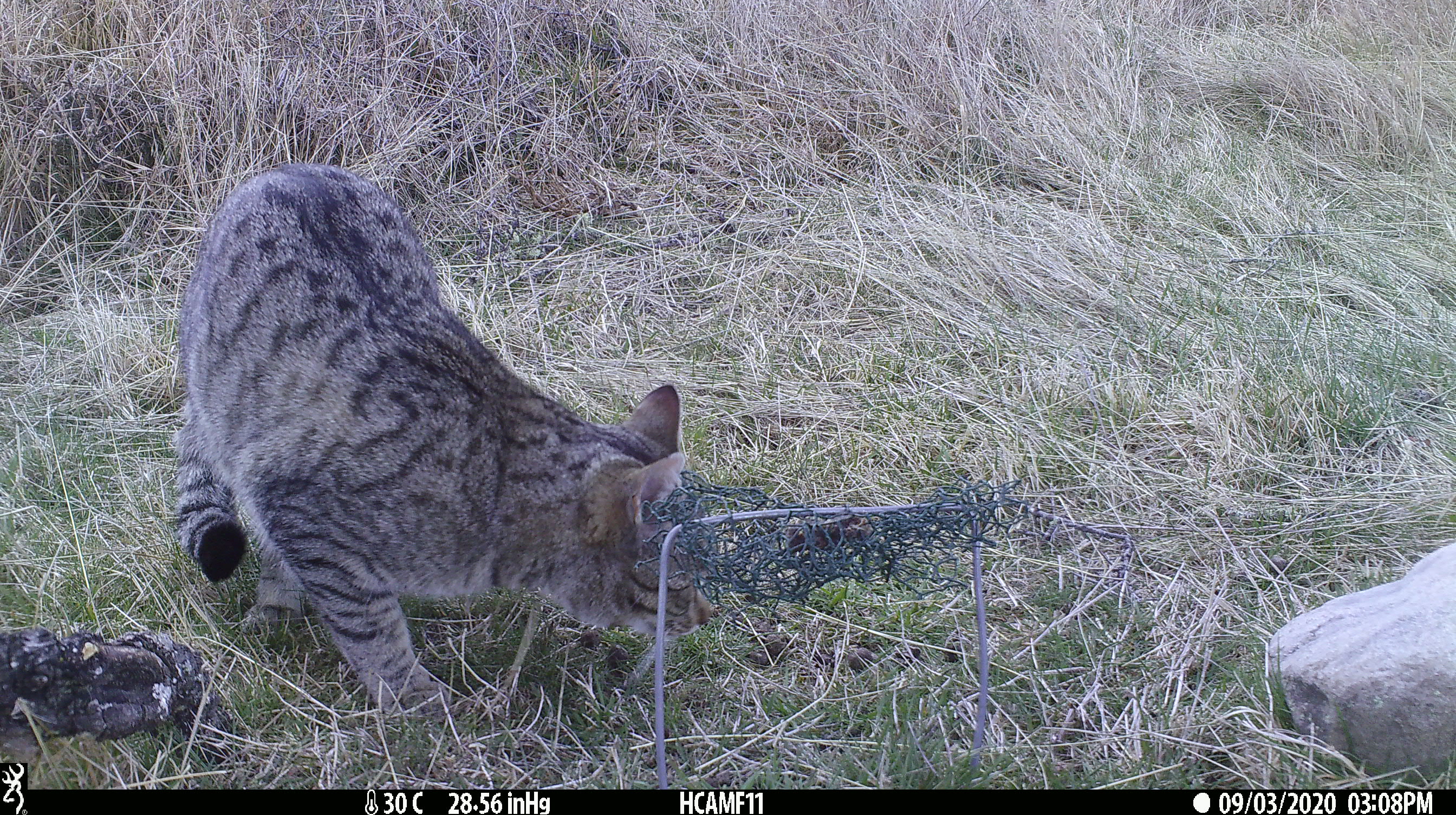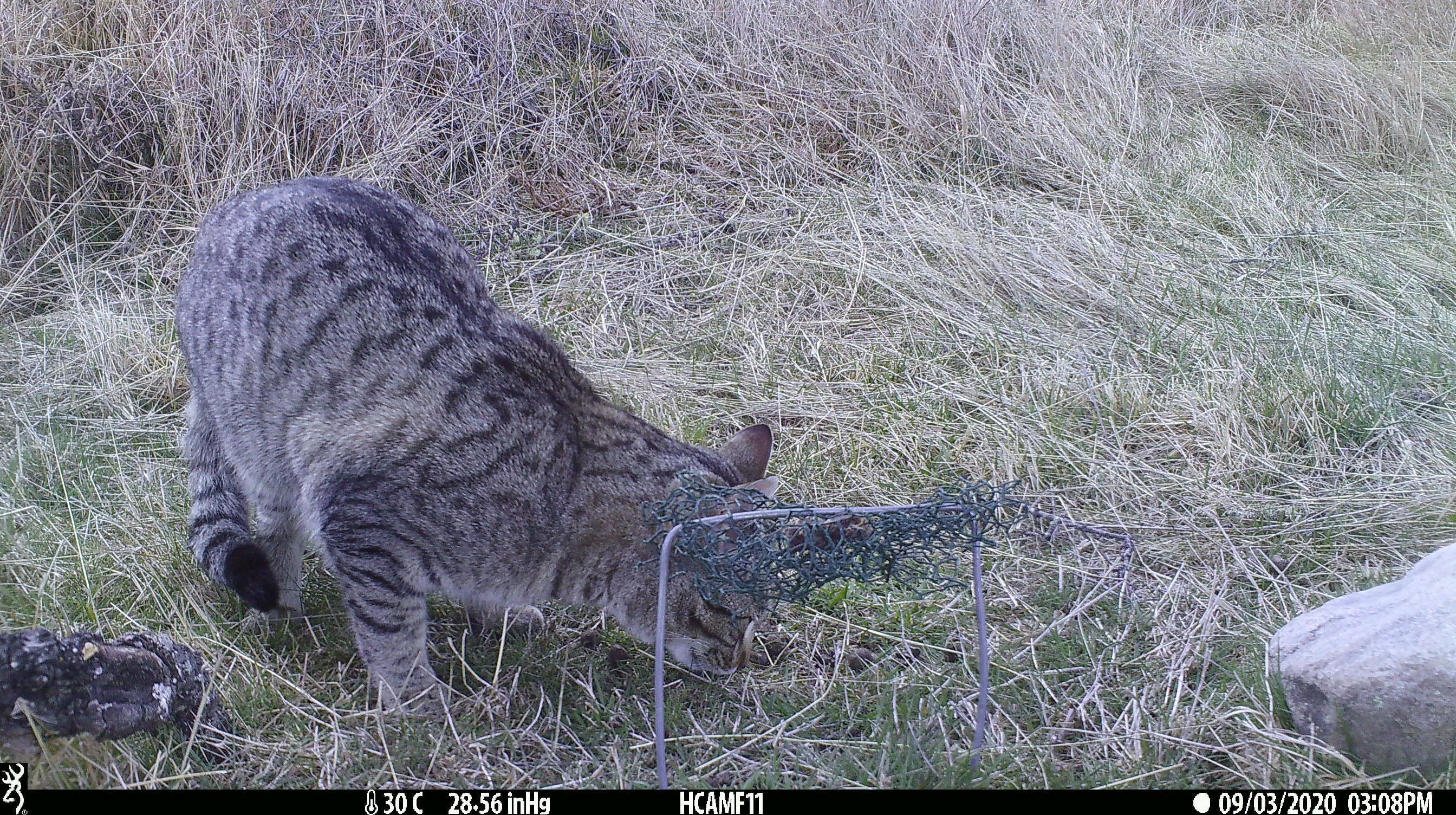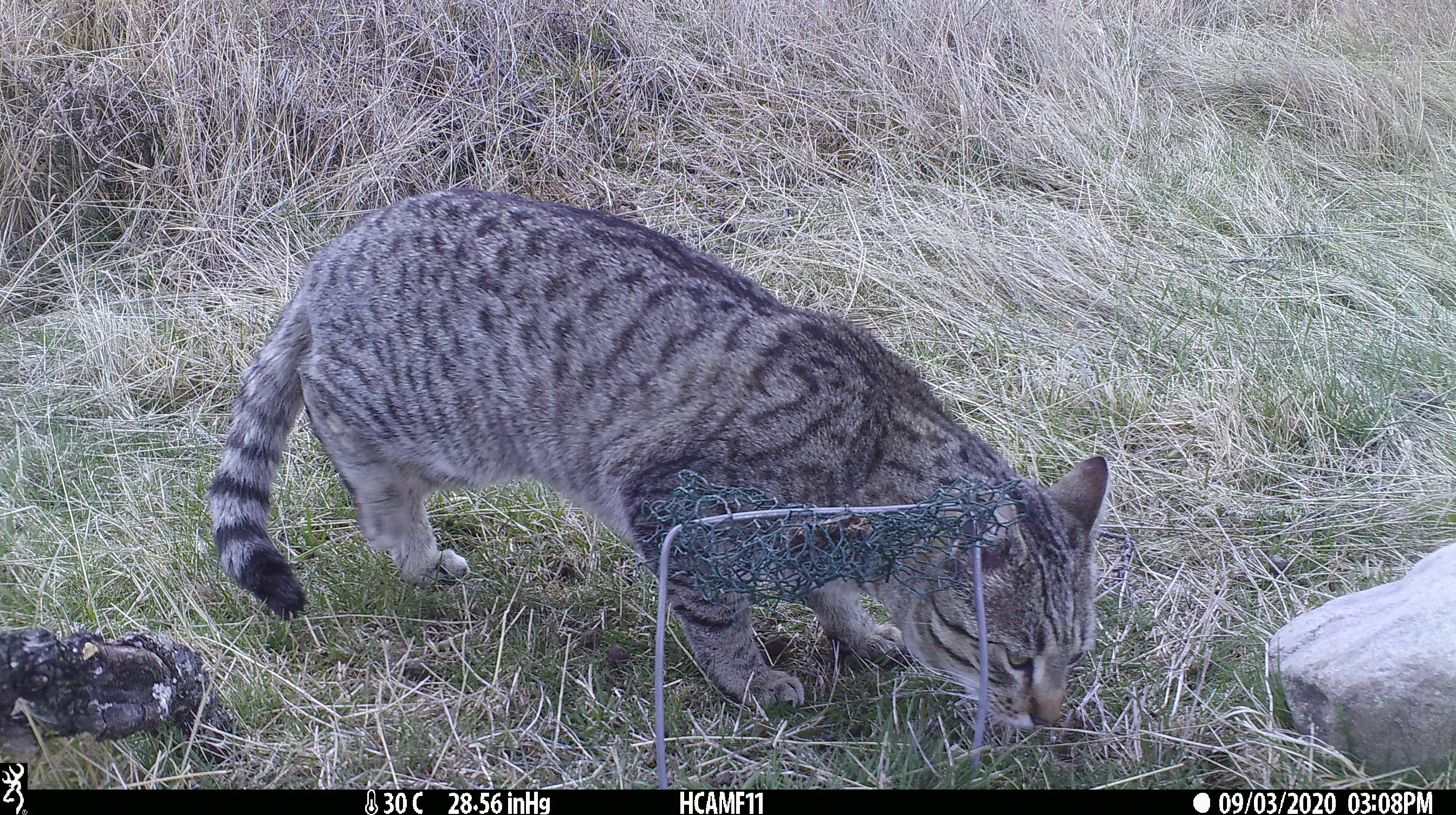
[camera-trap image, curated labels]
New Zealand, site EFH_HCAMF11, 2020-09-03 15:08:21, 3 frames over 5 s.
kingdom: Animalia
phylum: Chordata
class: Mammalia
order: Carnivora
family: Felidae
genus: Felis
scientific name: Felis catus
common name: domestic cat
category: cat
Cat (domestic cat) (Felis catus).